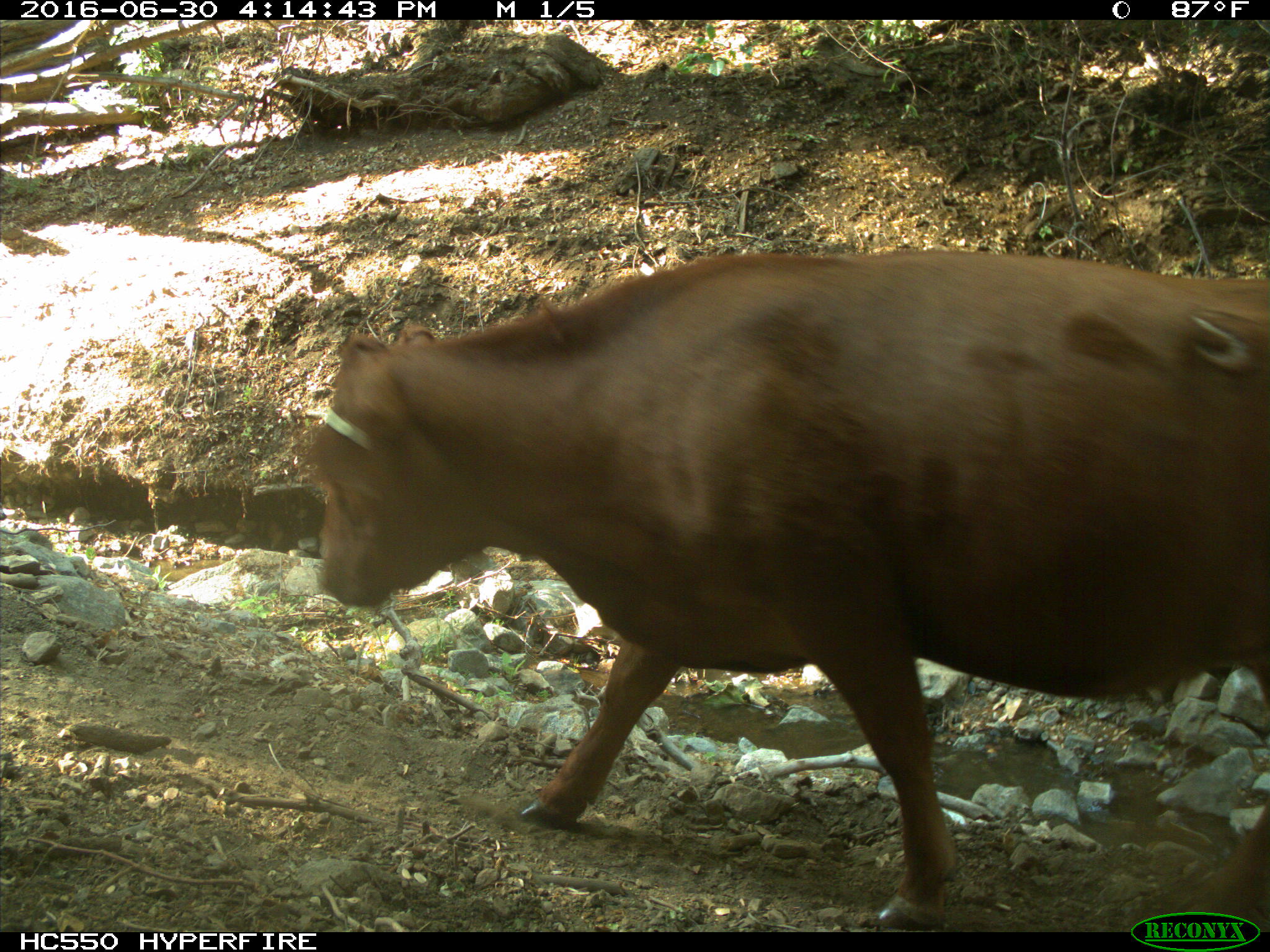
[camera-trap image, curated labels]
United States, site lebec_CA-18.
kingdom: Animalia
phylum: Chordata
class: Mammalia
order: Artiodactyla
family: Bovidae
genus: Bos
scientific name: Bos taurus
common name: domestic cow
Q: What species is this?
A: Bos taurus (domestic cow).